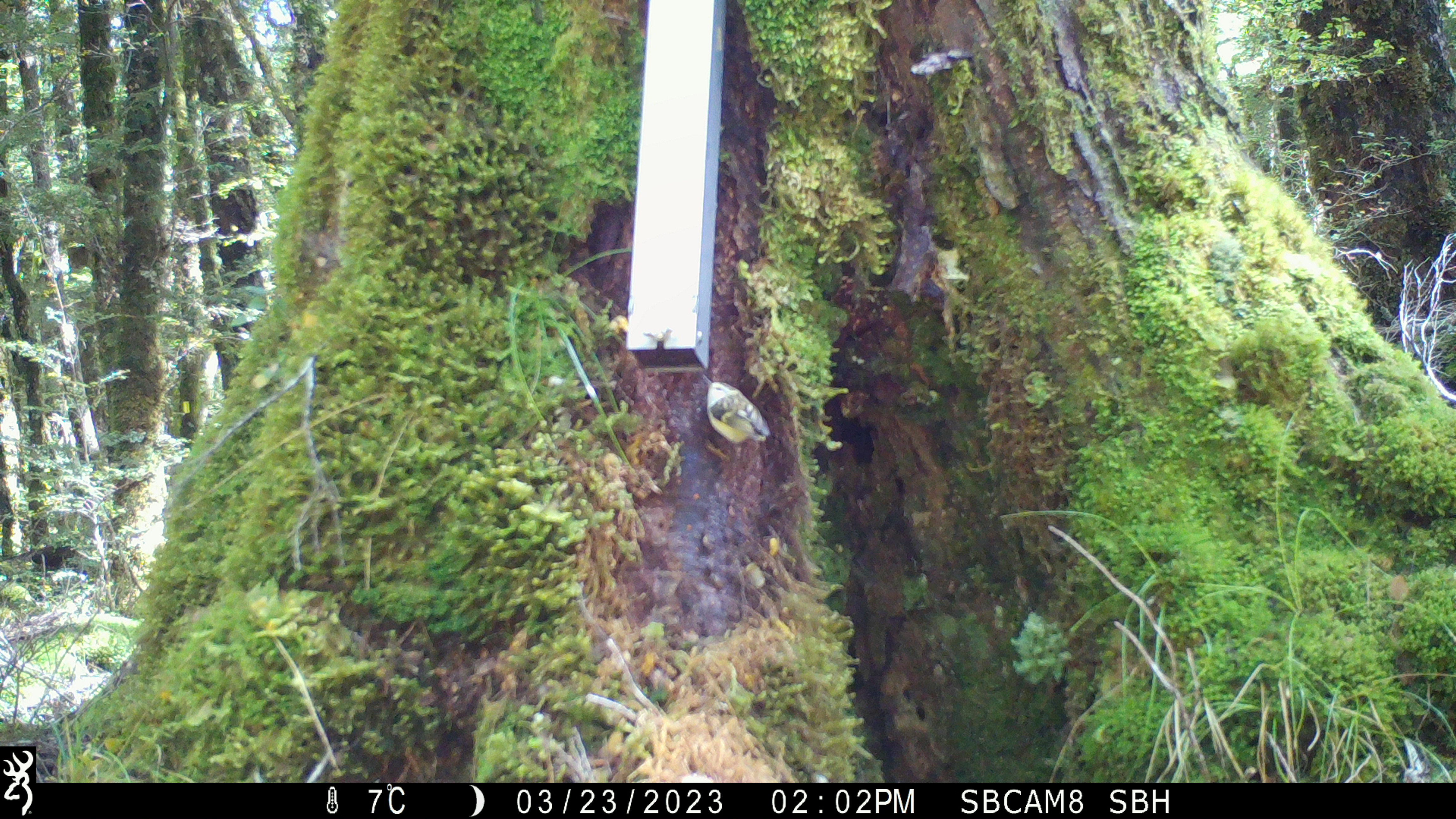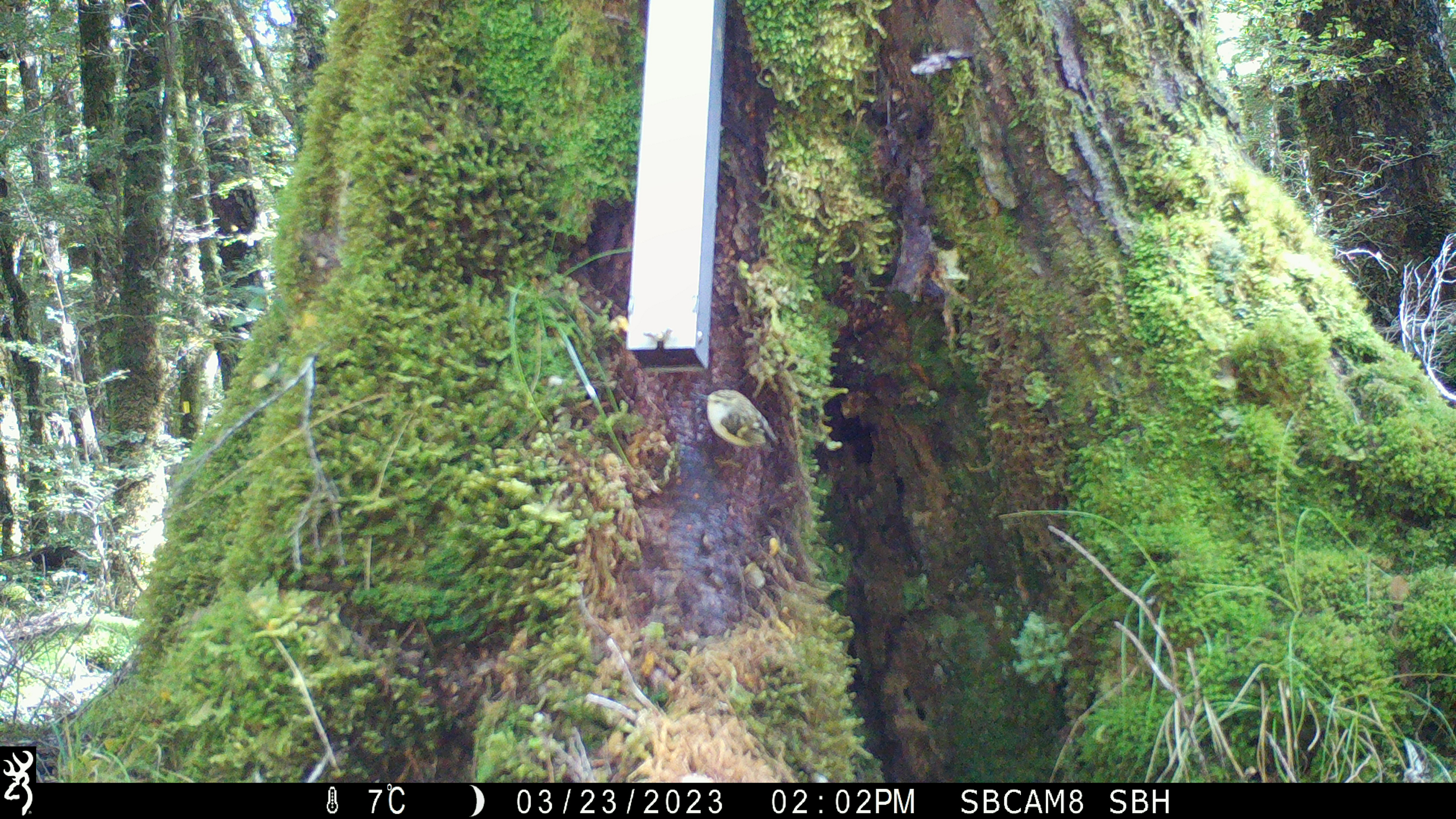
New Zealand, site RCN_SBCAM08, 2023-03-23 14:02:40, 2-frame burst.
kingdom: Animalia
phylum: Chordata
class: Aves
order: Passeriformes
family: Acanthisittidae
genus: Acanthisitta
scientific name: Acanthisitta chloris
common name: rifleman